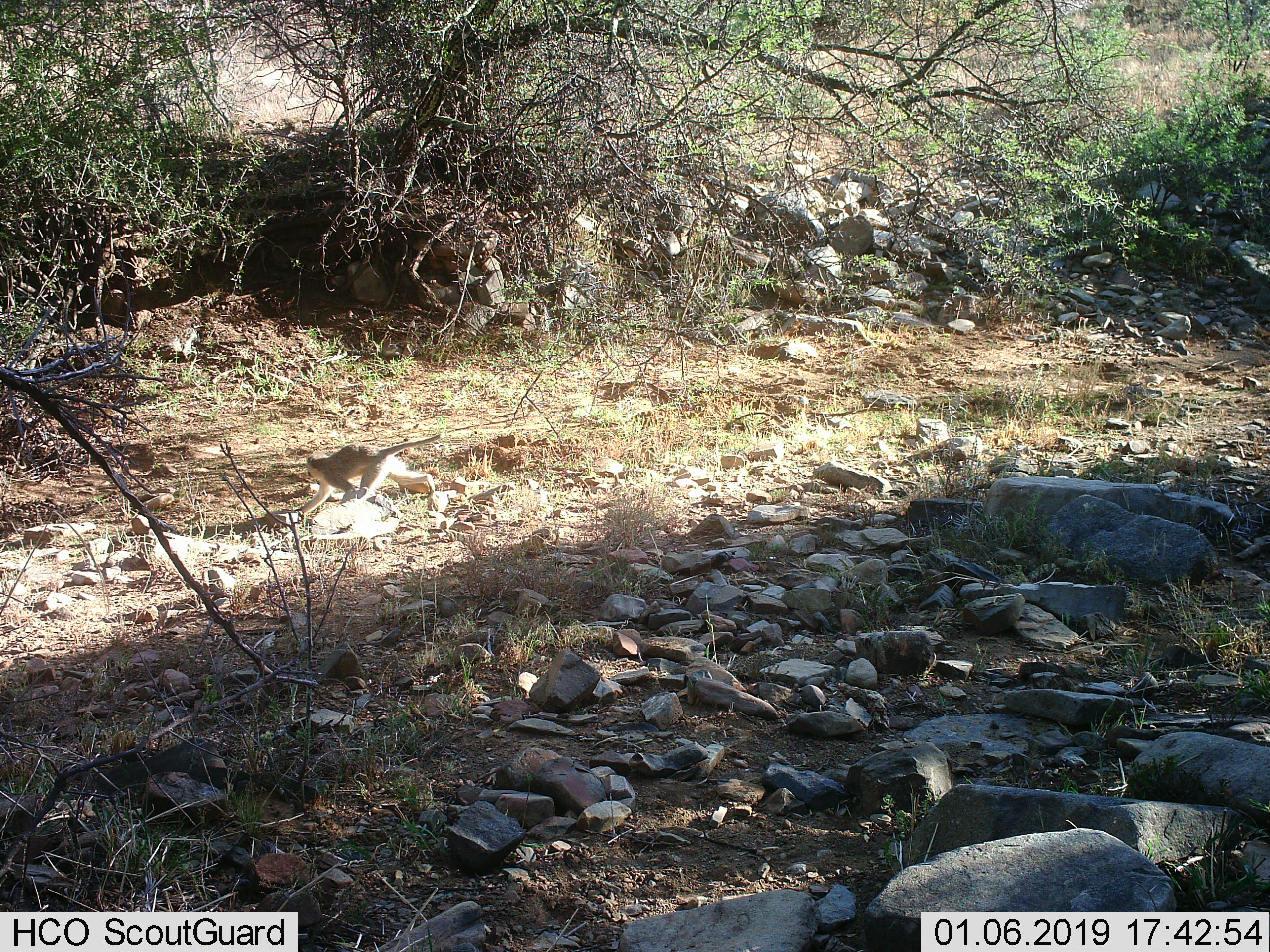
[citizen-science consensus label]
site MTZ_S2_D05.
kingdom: Animalia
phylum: Chordata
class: Mammalia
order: Primates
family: Cercopithecidae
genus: Chlorocebus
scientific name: Chlorocebus pygerythrus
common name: vervet monkey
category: monkeyvervet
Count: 1.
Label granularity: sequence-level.